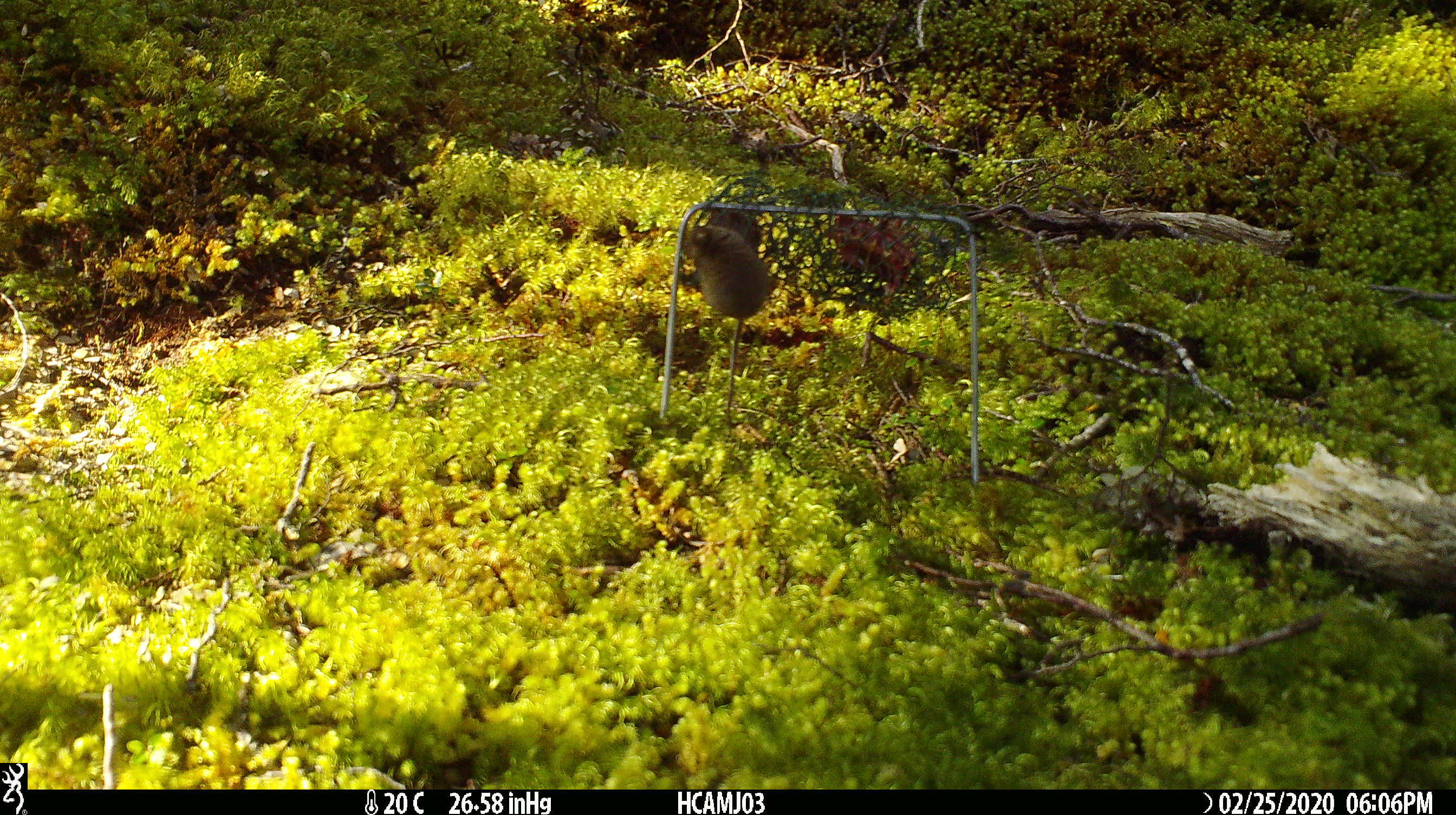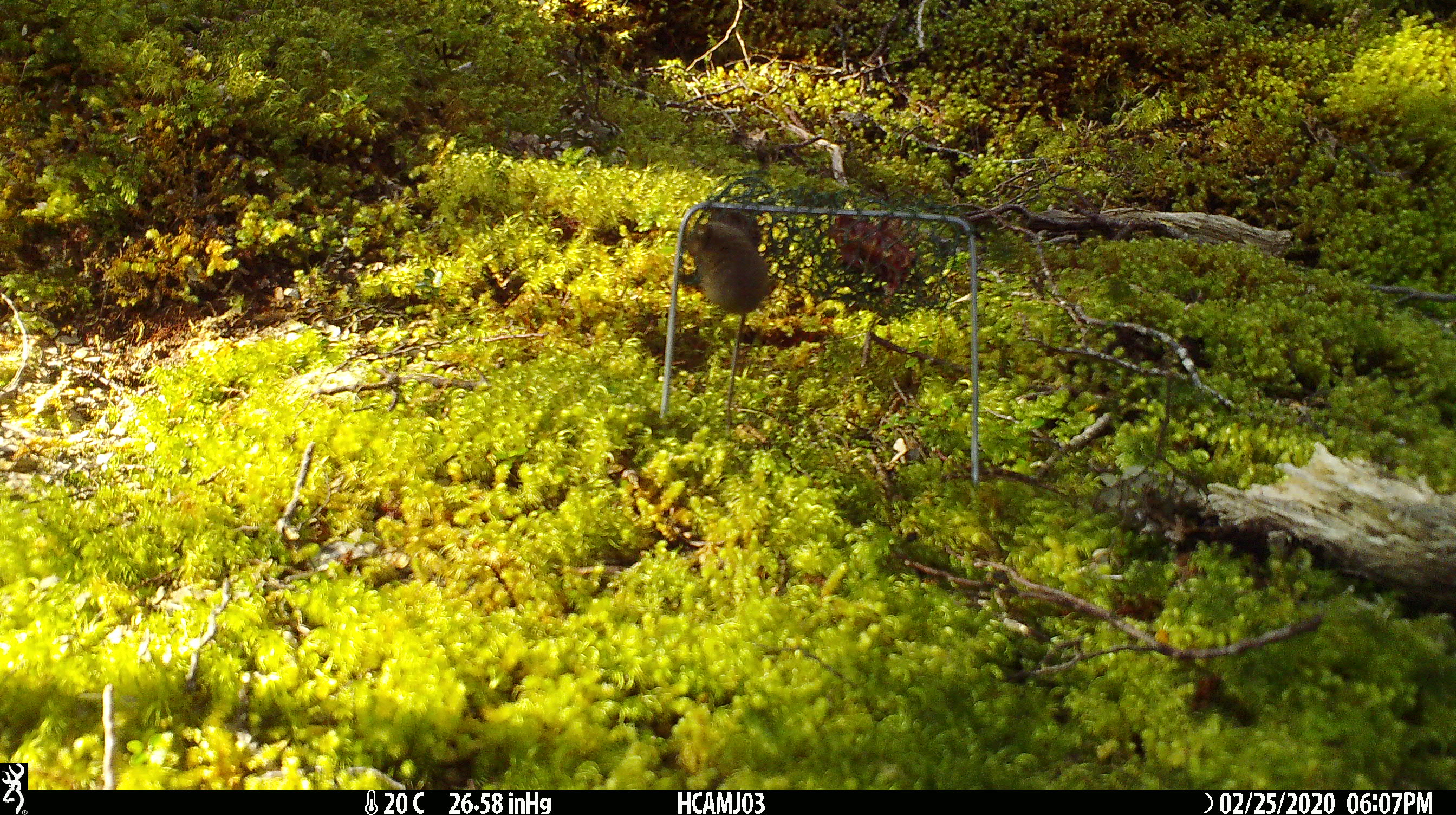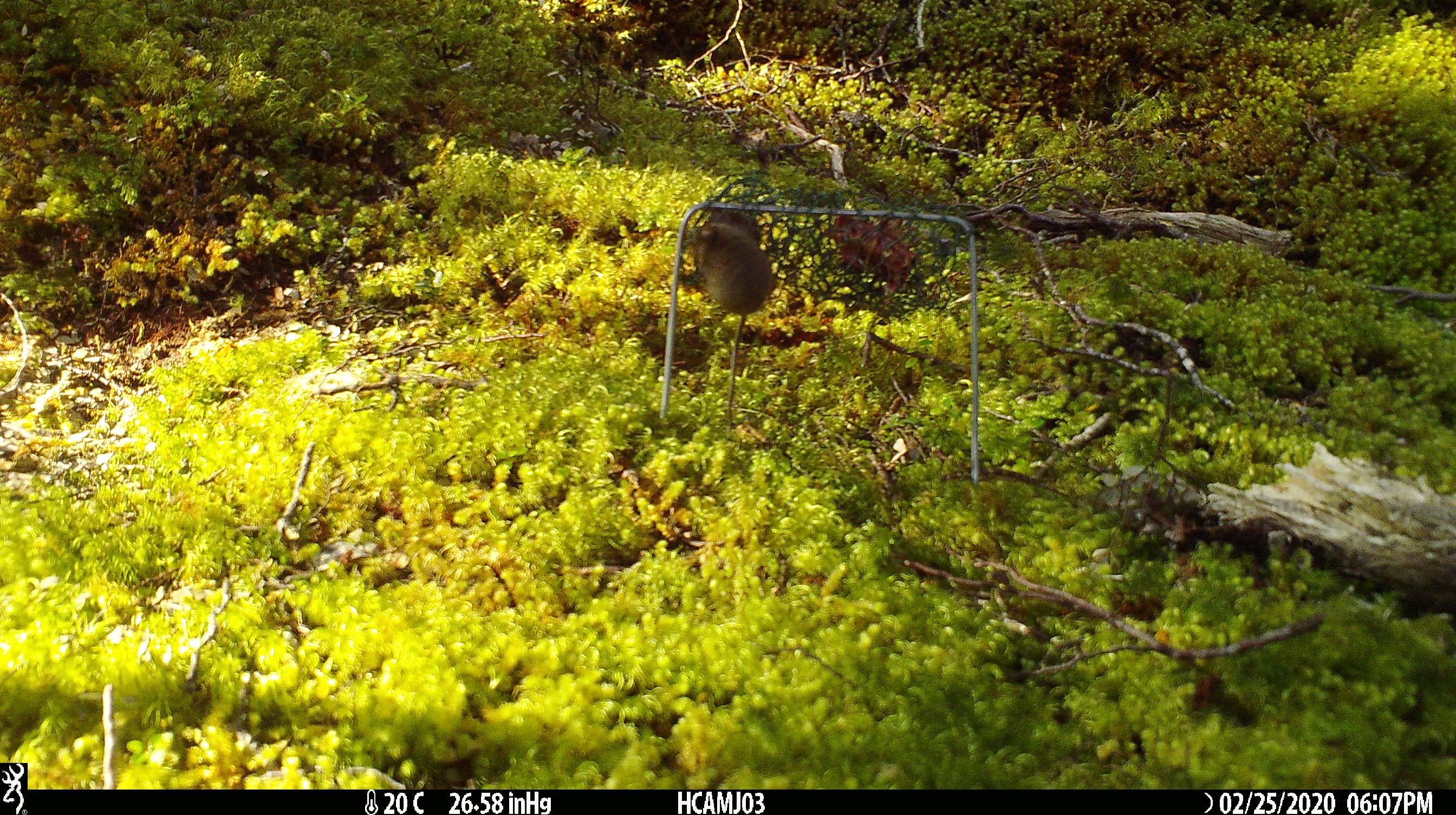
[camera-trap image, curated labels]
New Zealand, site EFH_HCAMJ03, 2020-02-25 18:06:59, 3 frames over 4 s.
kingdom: Animalia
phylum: Chordata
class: Mammalia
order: Rodentia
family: Muridae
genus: Mus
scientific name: Mus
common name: mouse